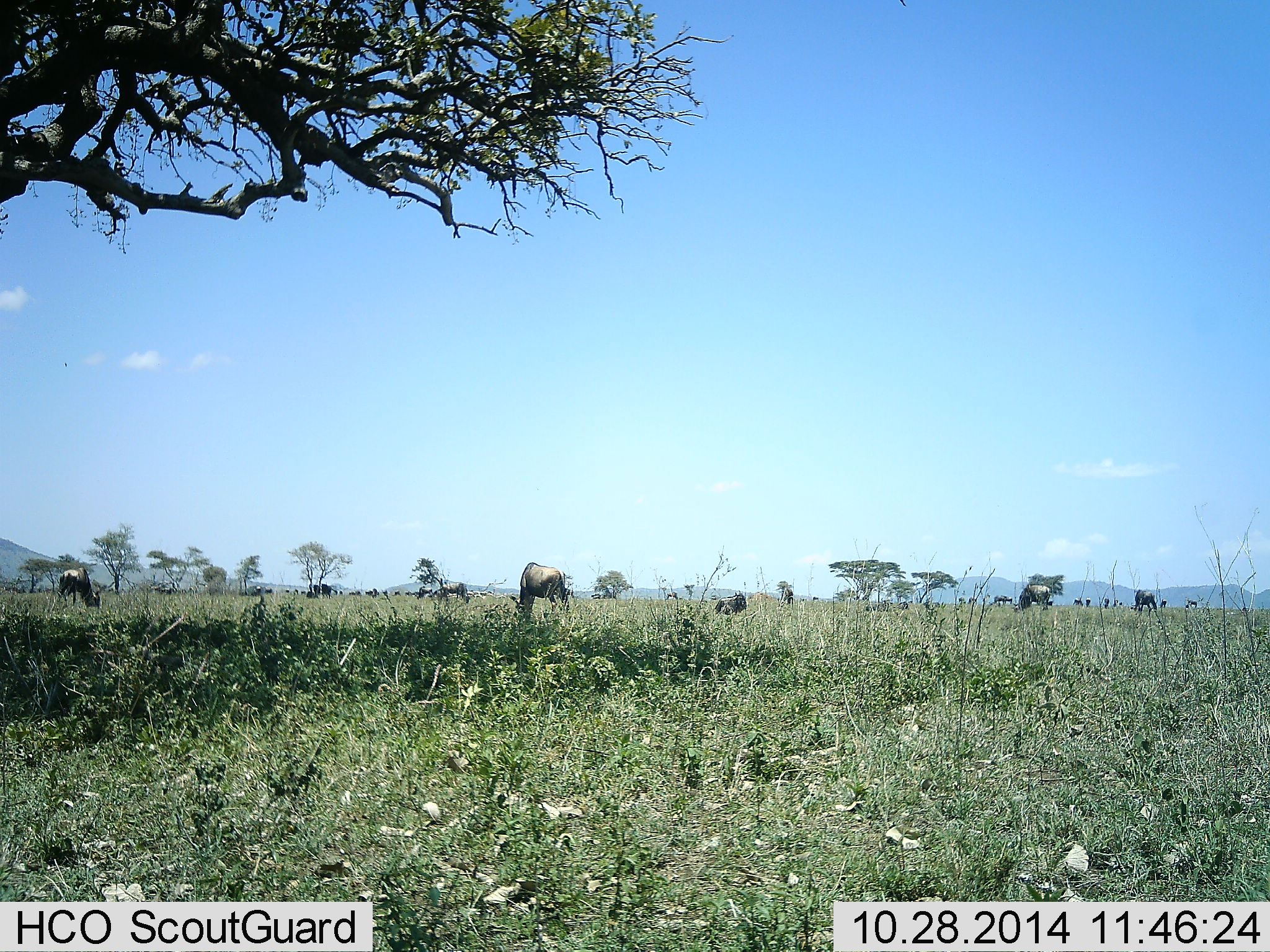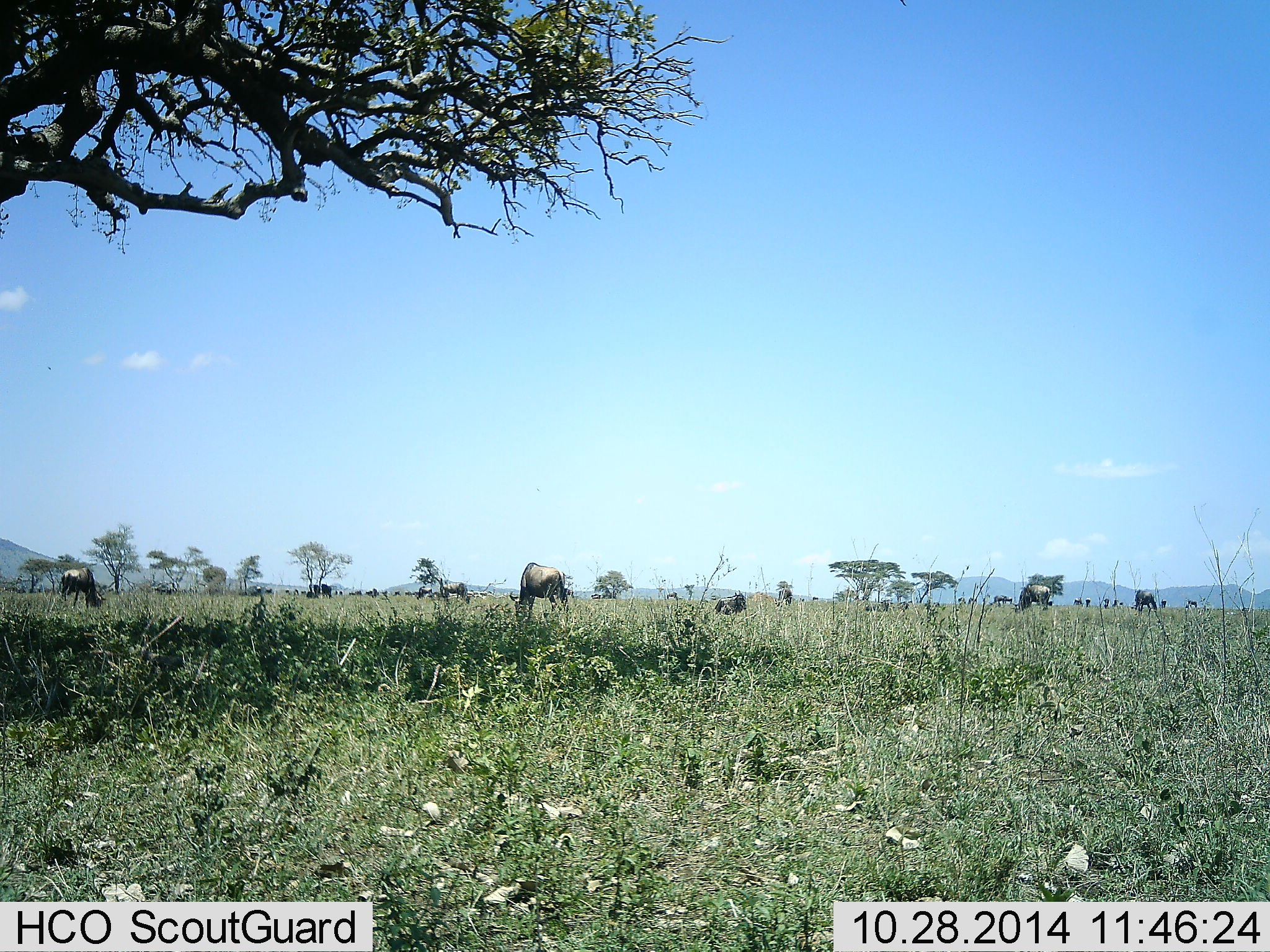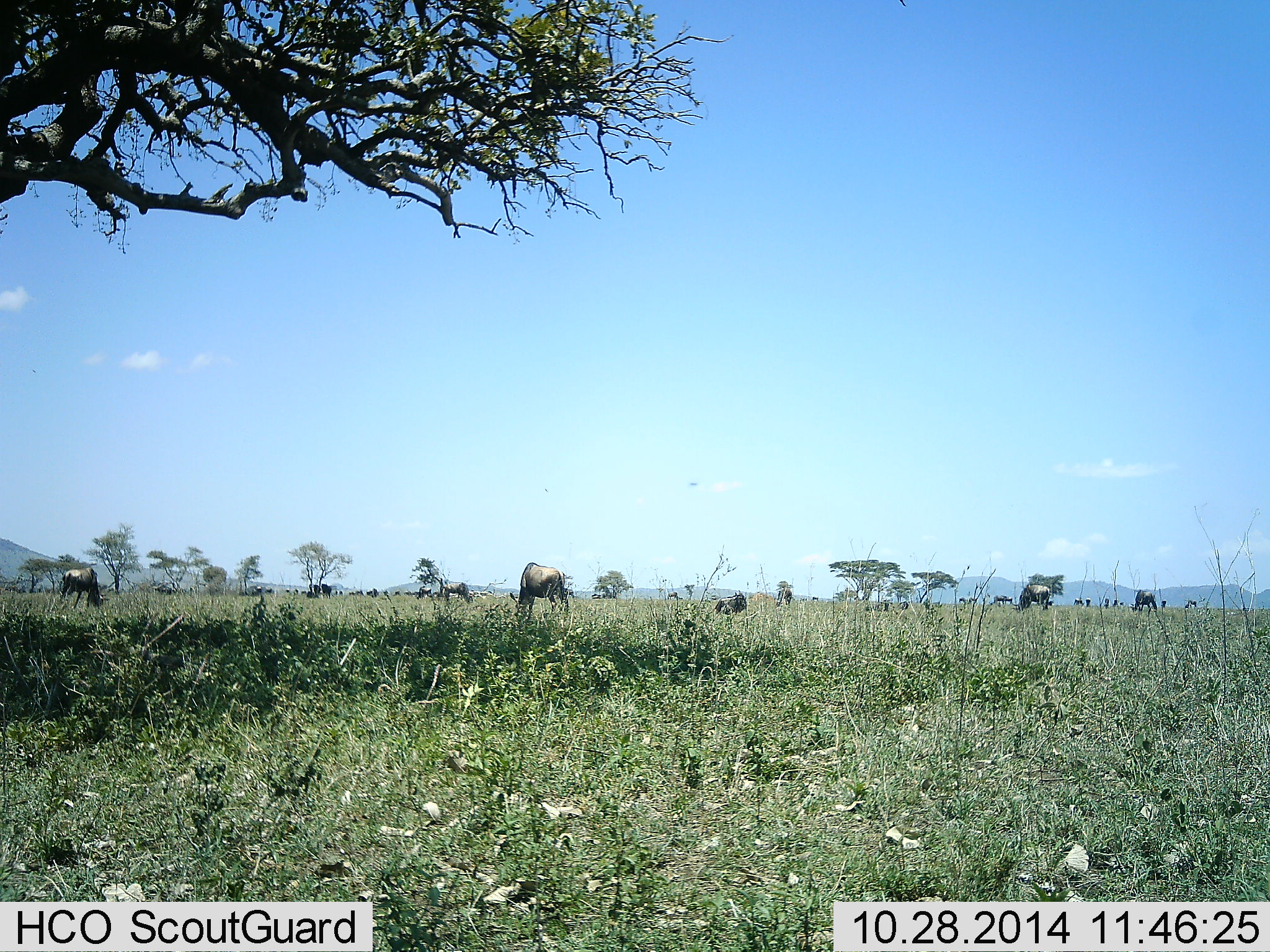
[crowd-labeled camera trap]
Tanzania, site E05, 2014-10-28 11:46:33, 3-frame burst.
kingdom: Animalia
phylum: Chordata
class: Mammalia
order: Artiodactyla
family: Bovidae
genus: Connochaetes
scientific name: Connochaetes taurinus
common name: blue wildebeest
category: wildebeest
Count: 11-50.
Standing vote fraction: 50%.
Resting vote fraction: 10%.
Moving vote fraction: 0%.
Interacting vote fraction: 0%.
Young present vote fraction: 0%.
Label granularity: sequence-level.